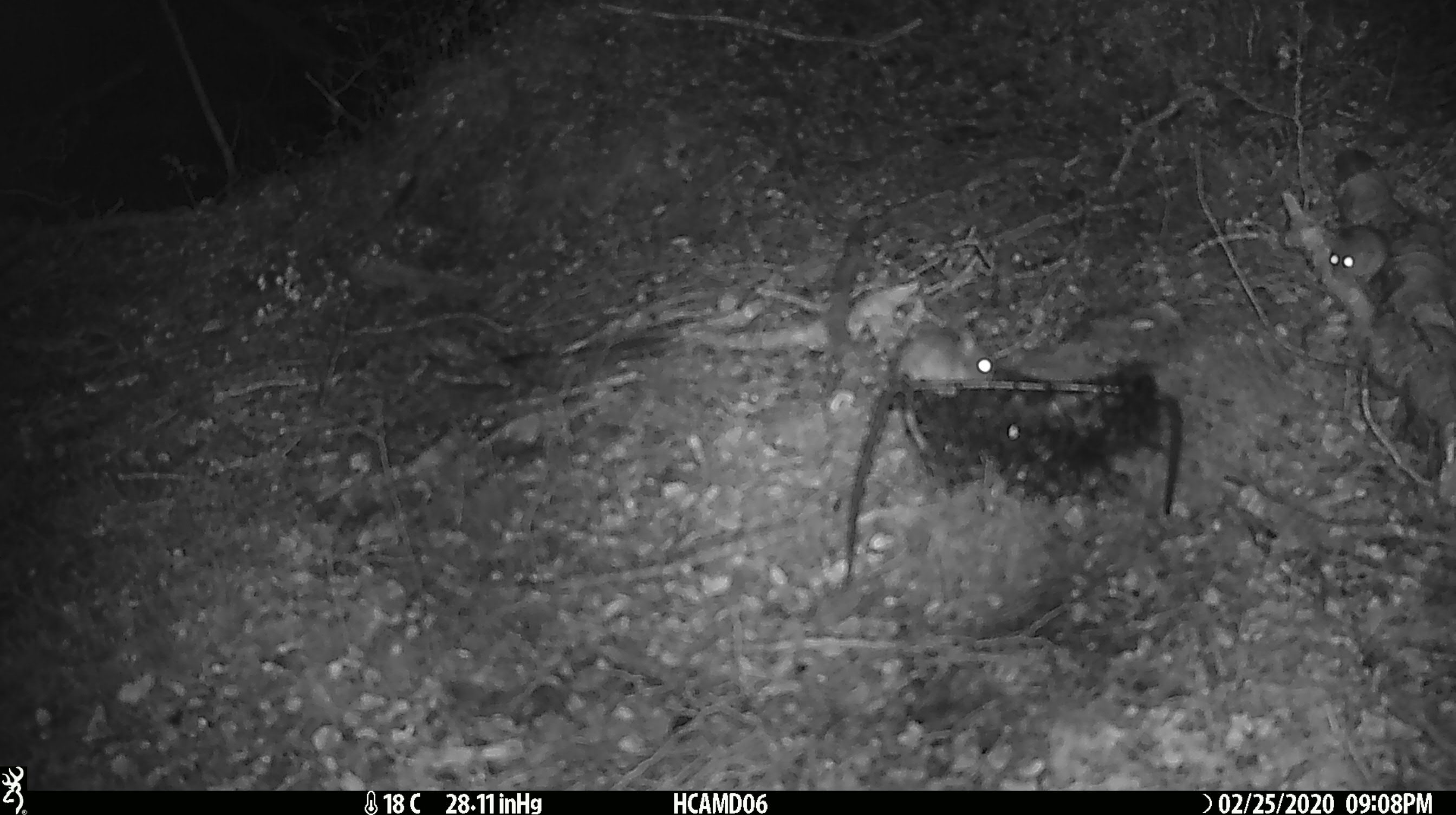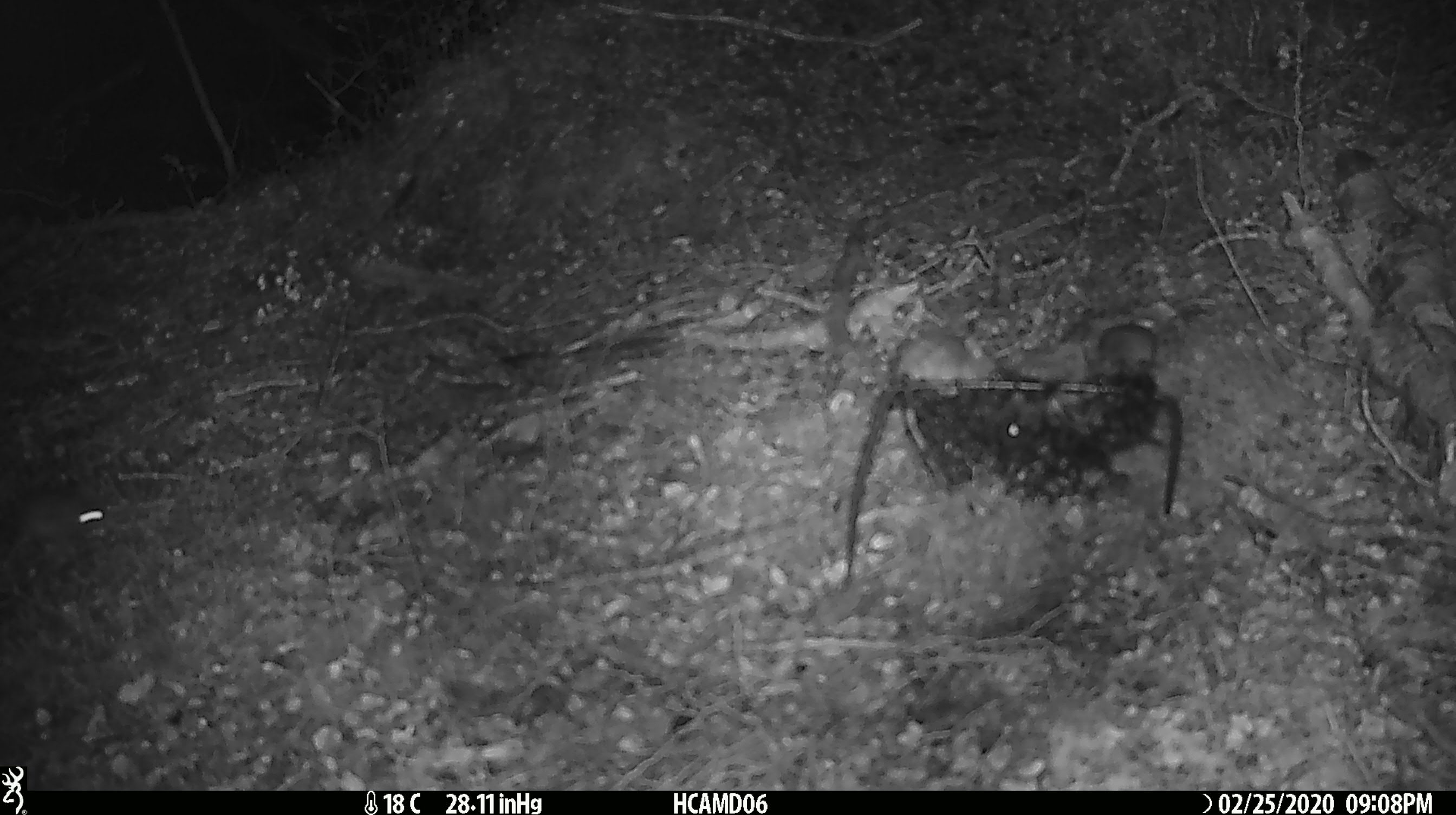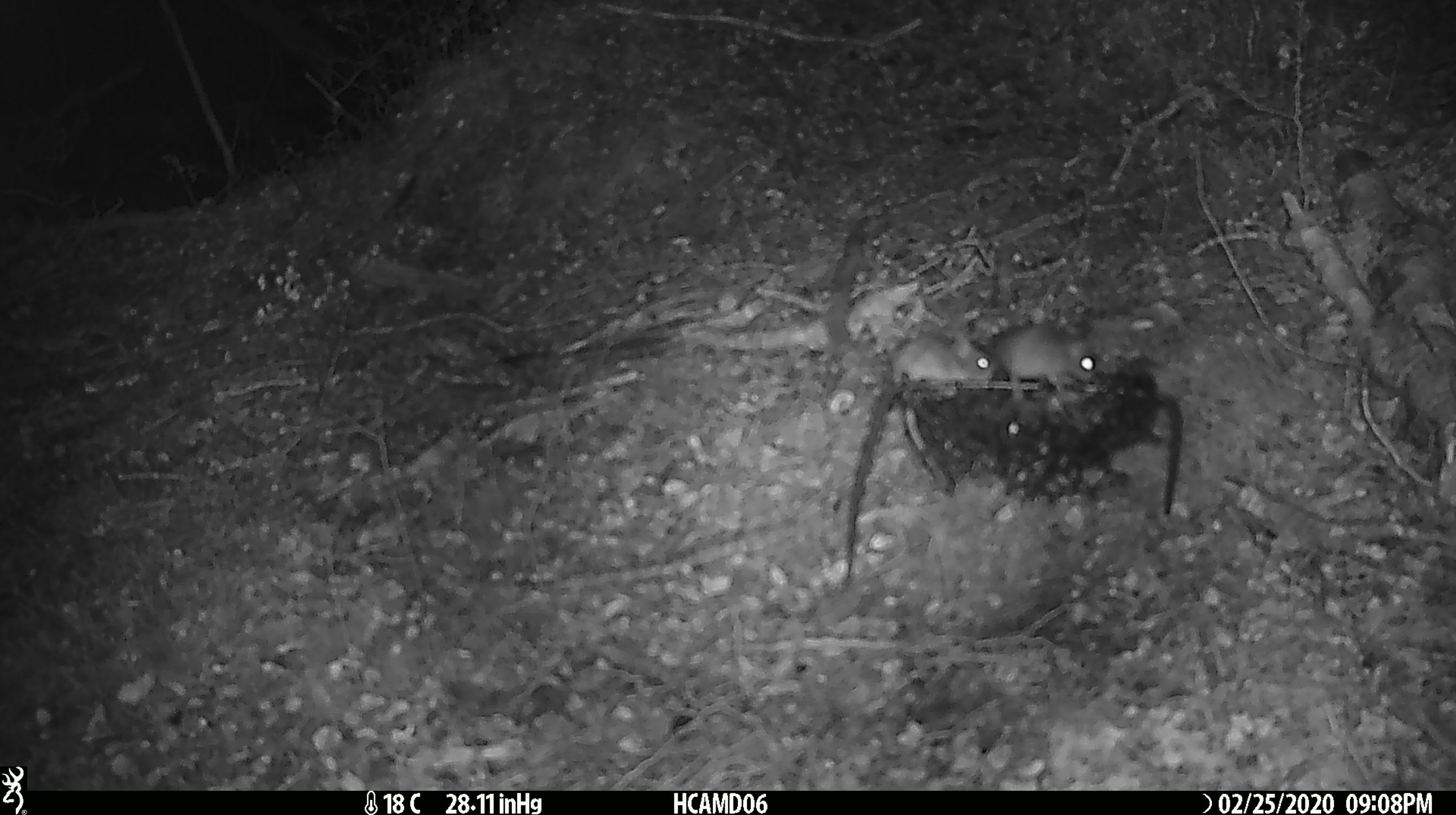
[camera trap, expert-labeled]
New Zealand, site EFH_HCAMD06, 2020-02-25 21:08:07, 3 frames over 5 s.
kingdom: Animalia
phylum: Chordata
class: Mammalia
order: Rodentia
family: Muridae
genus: Mus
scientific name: Mus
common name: mouse